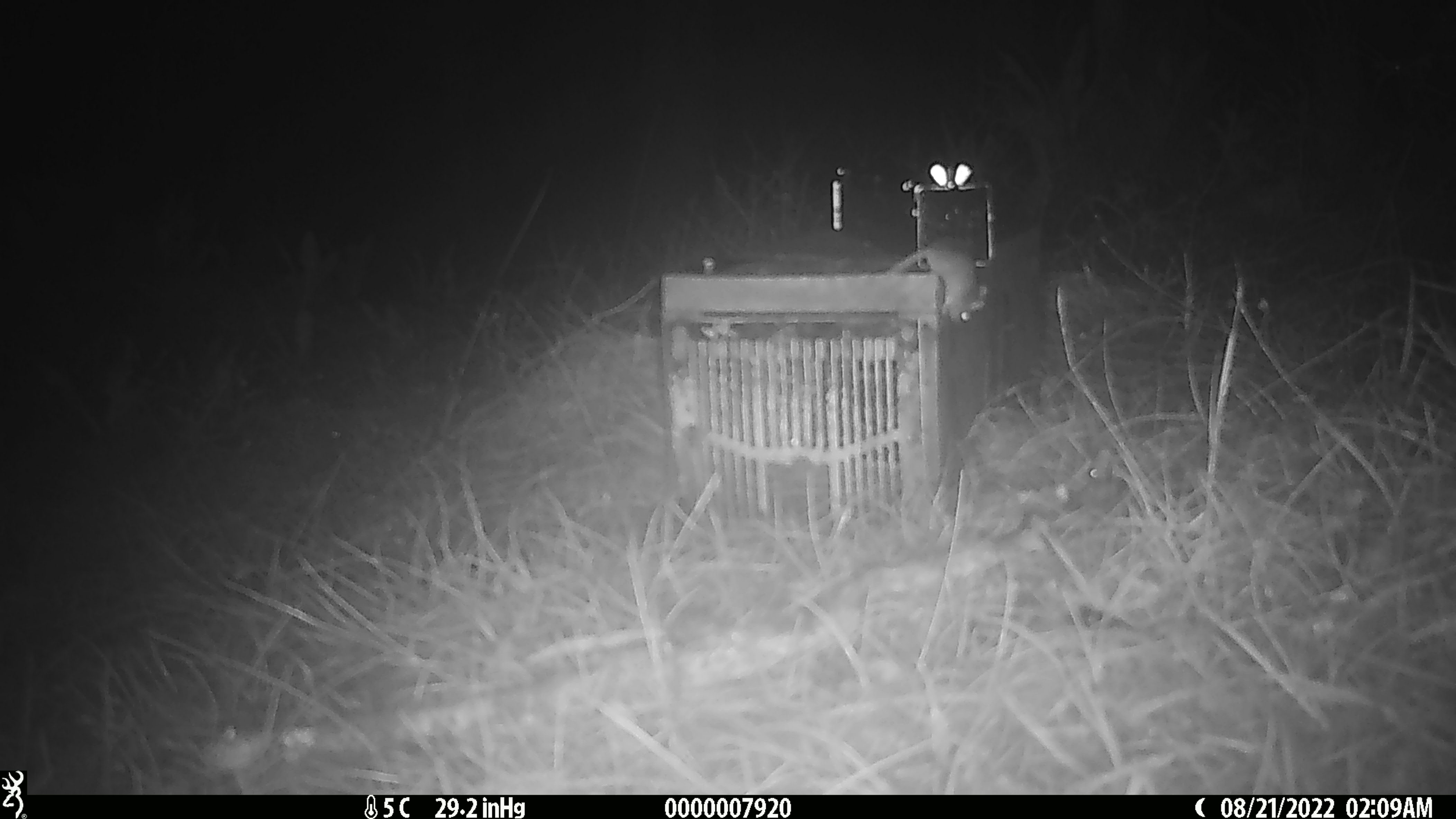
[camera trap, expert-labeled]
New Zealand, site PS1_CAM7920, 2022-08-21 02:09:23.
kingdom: Animalia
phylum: Chordata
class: Mammalia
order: Rodentia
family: Muridae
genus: Mus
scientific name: Mus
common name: mouse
Mouse (Mus).